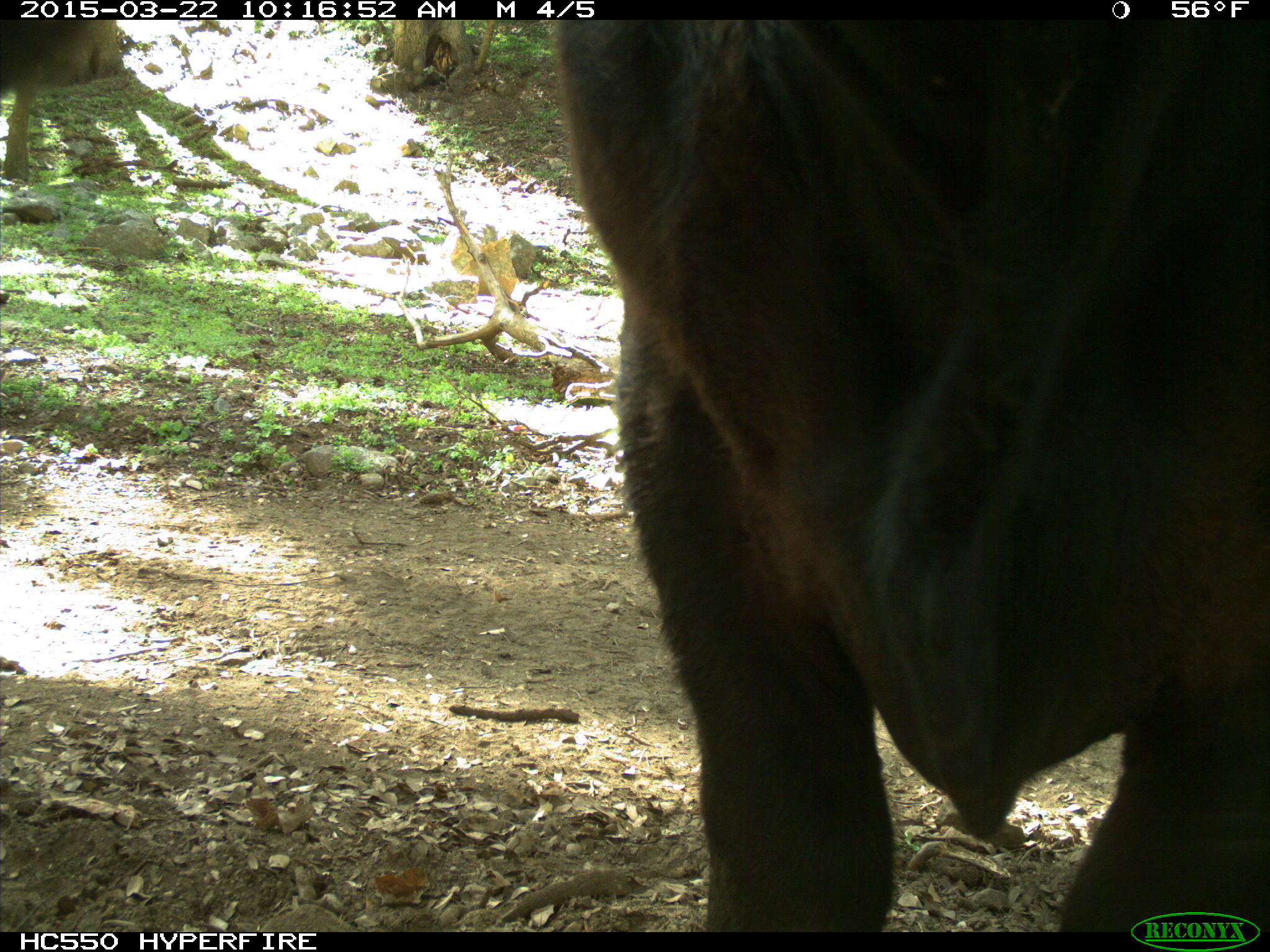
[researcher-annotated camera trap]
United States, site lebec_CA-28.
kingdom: Animalia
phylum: Chordata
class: Mammalia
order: Artiodactyla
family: Bovidae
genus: Bos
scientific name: Bos taurus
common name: domestic cow